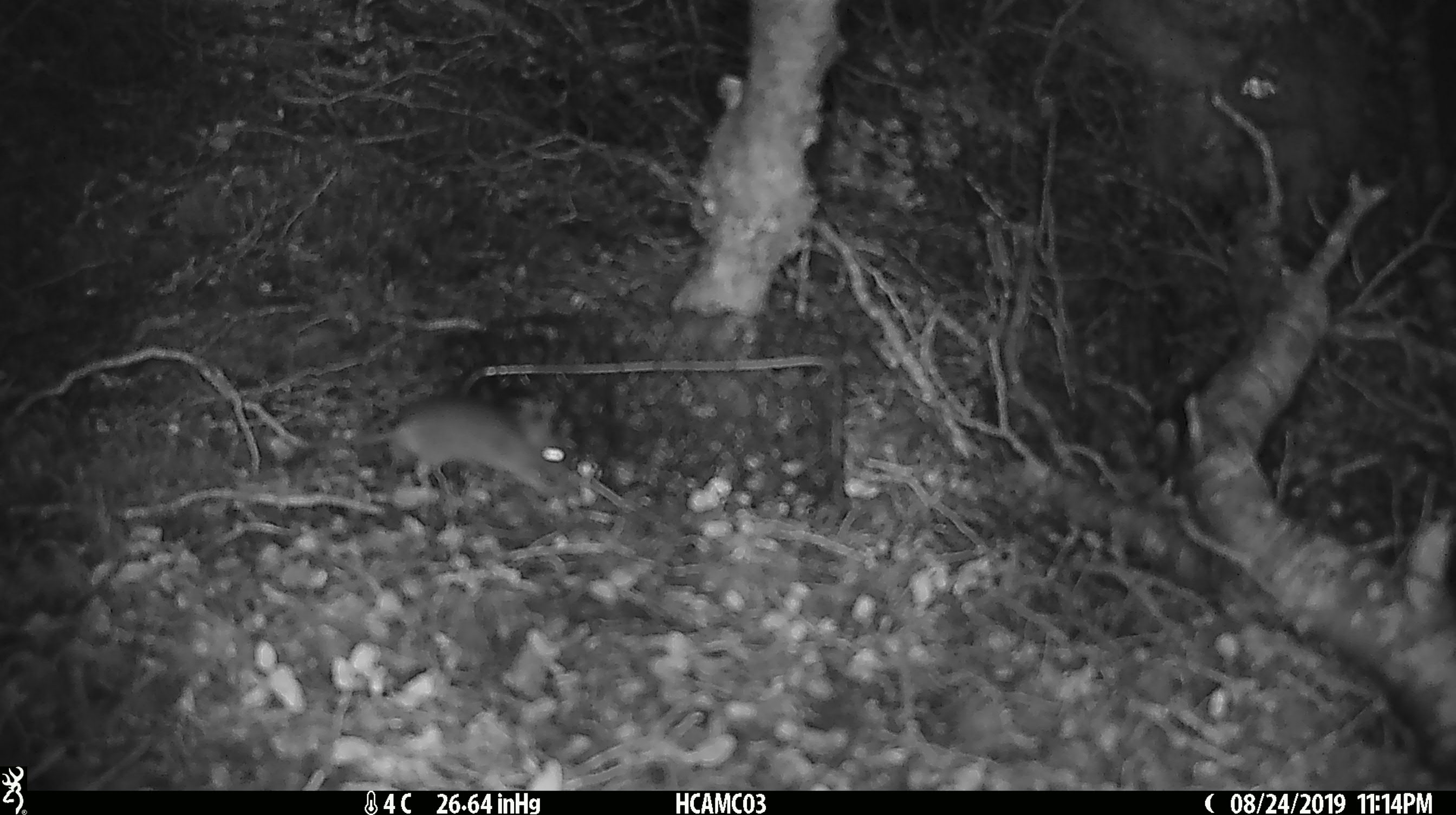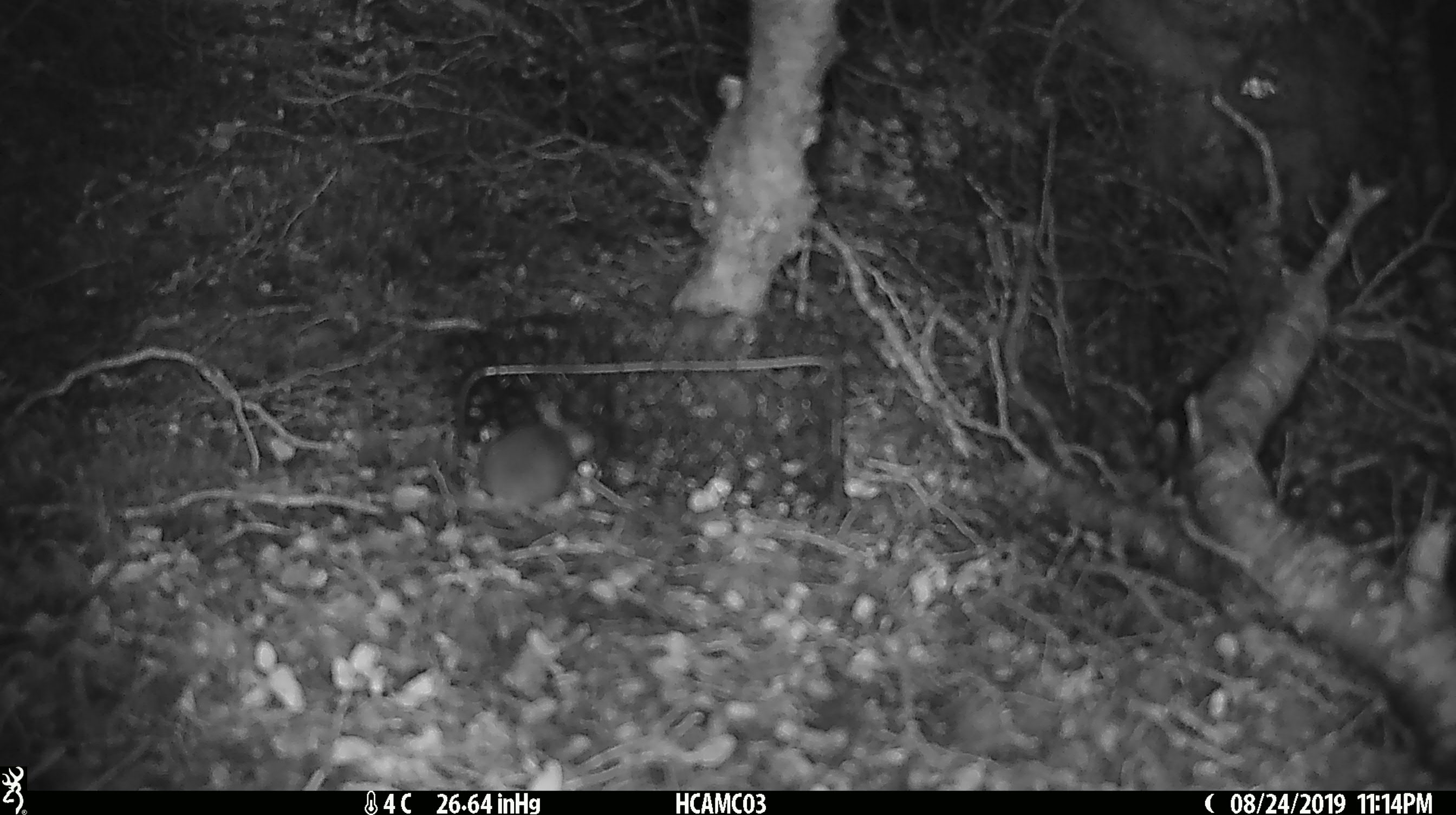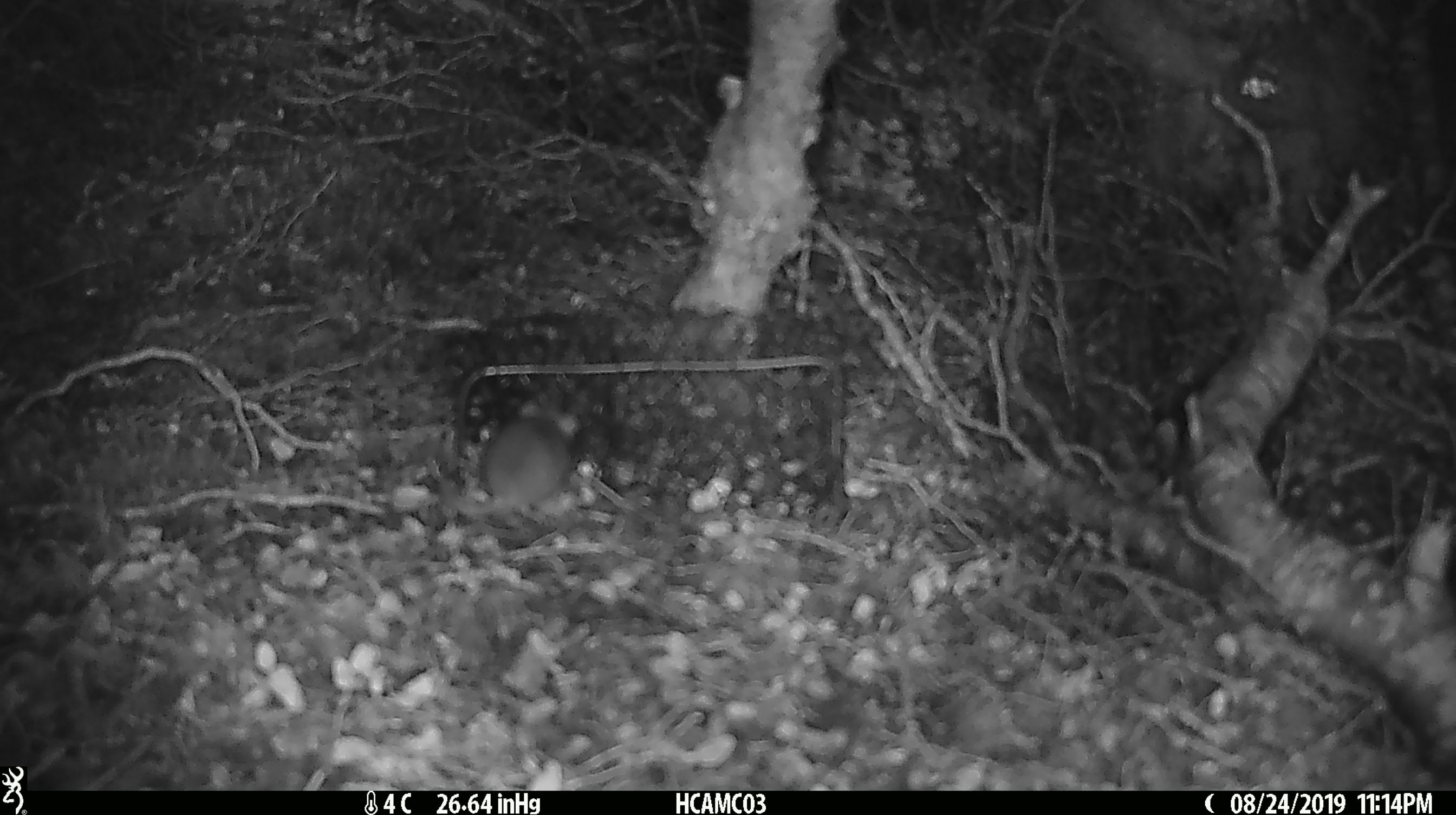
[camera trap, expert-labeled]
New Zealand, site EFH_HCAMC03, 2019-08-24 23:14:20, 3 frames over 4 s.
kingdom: Animalia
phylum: Chordata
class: Mammalia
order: Rodentia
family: Muridae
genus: Mus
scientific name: Mus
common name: mouse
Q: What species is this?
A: Mouse (Mus).